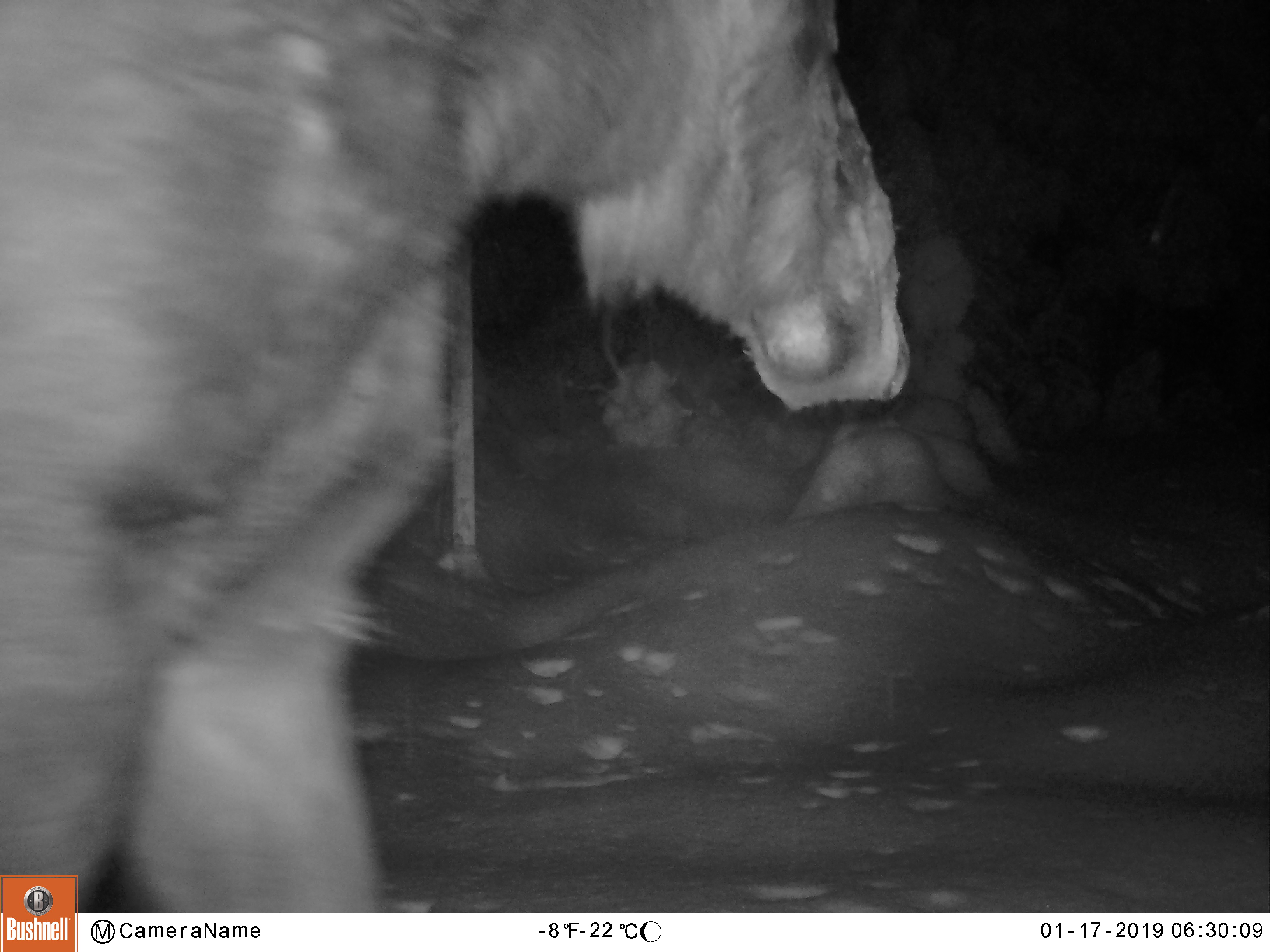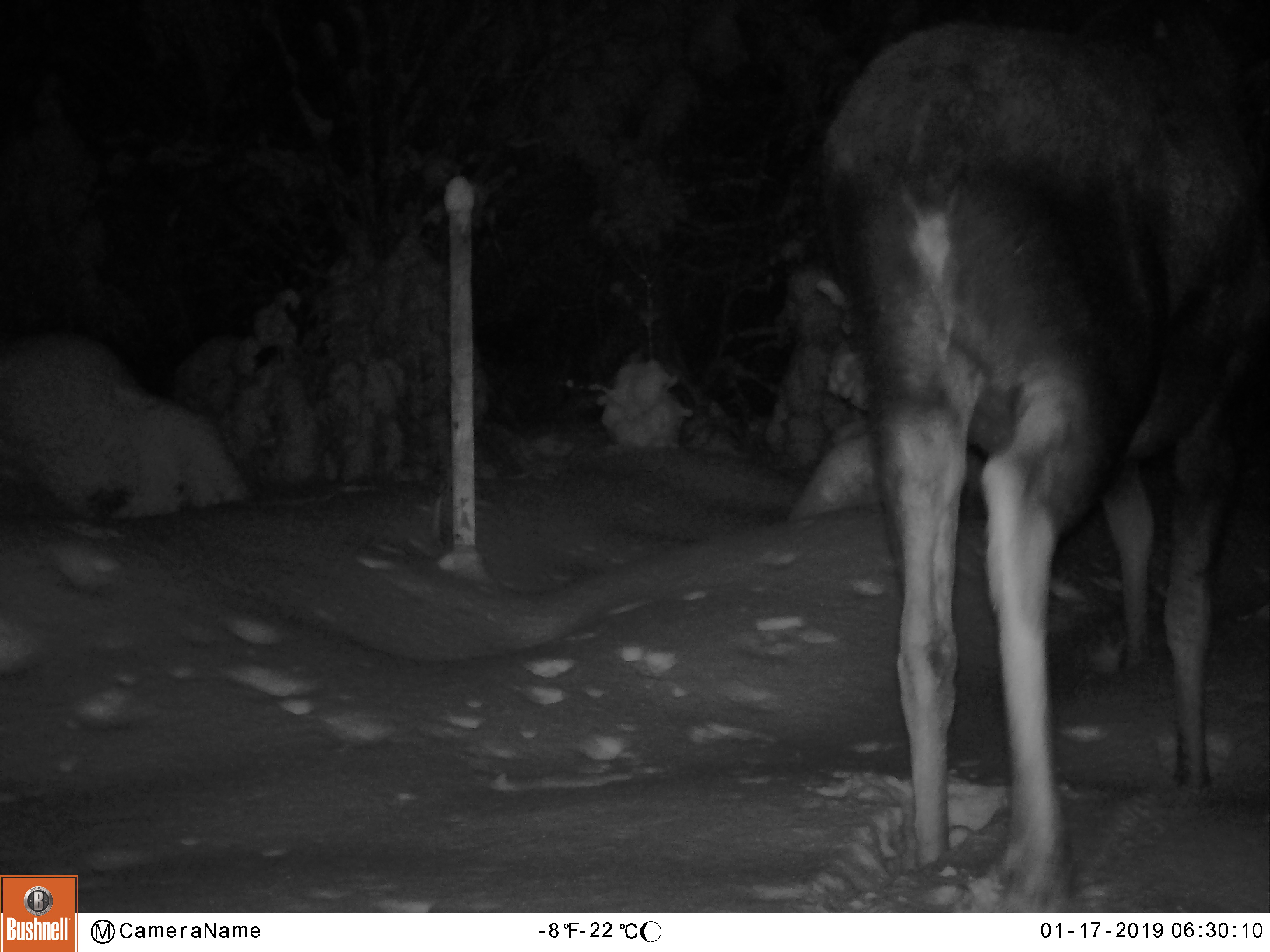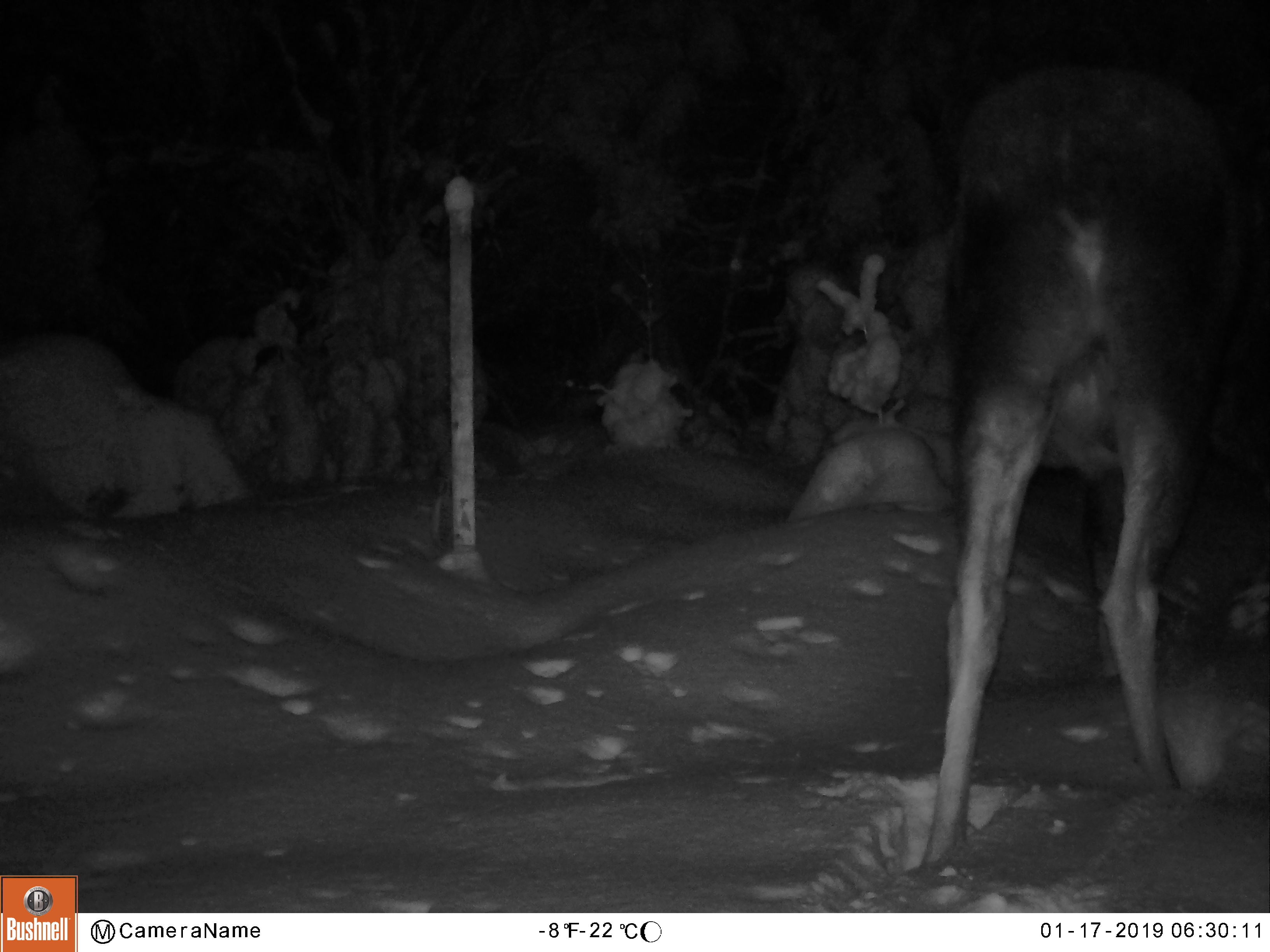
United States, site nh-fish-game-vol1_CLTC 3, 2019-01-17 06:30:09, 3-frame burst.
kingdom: Animalia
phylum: Chordata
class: Mammalia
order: Artiodactyla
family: Cervidae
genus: Alces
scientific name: Alces alces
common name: moose